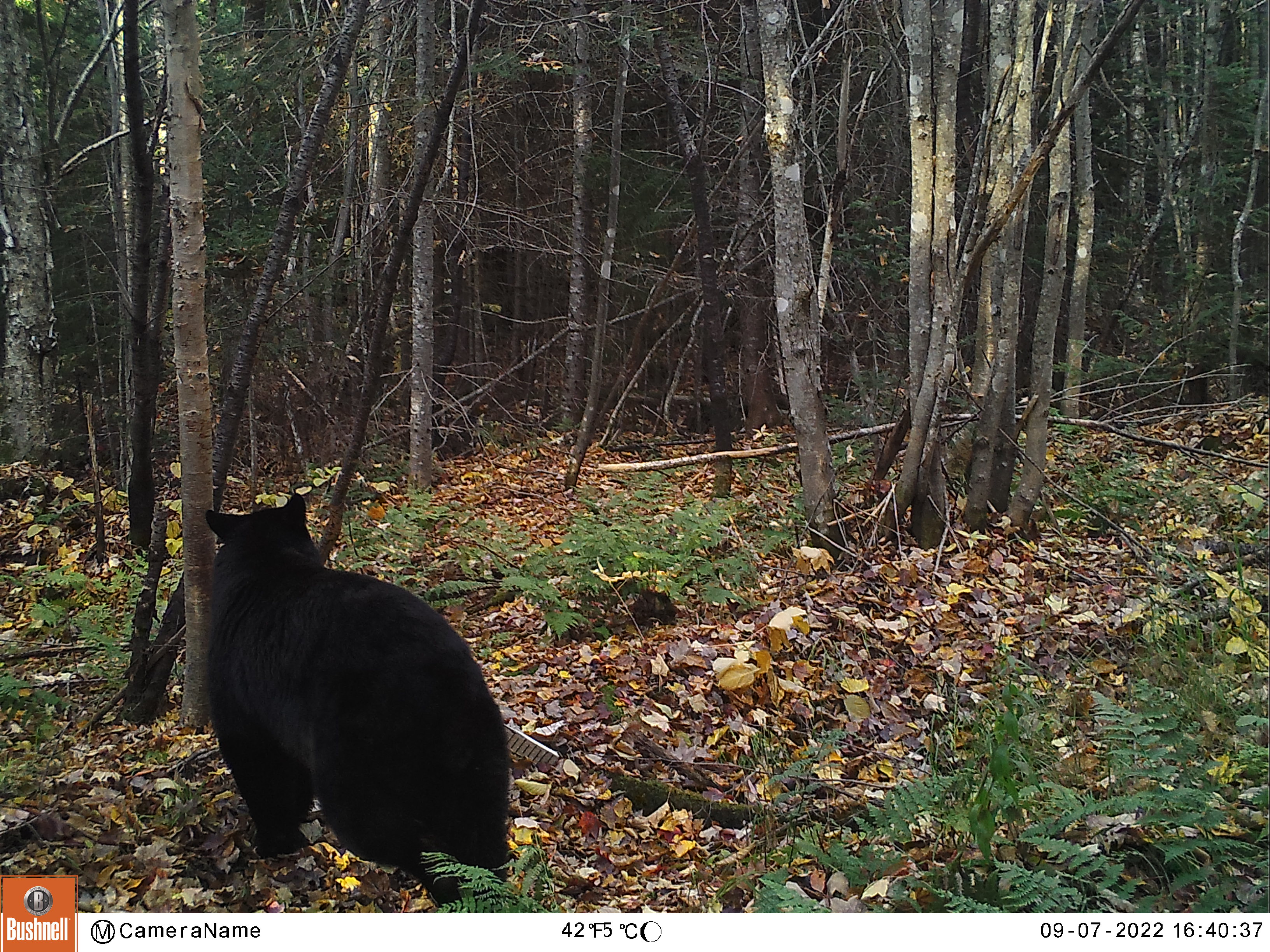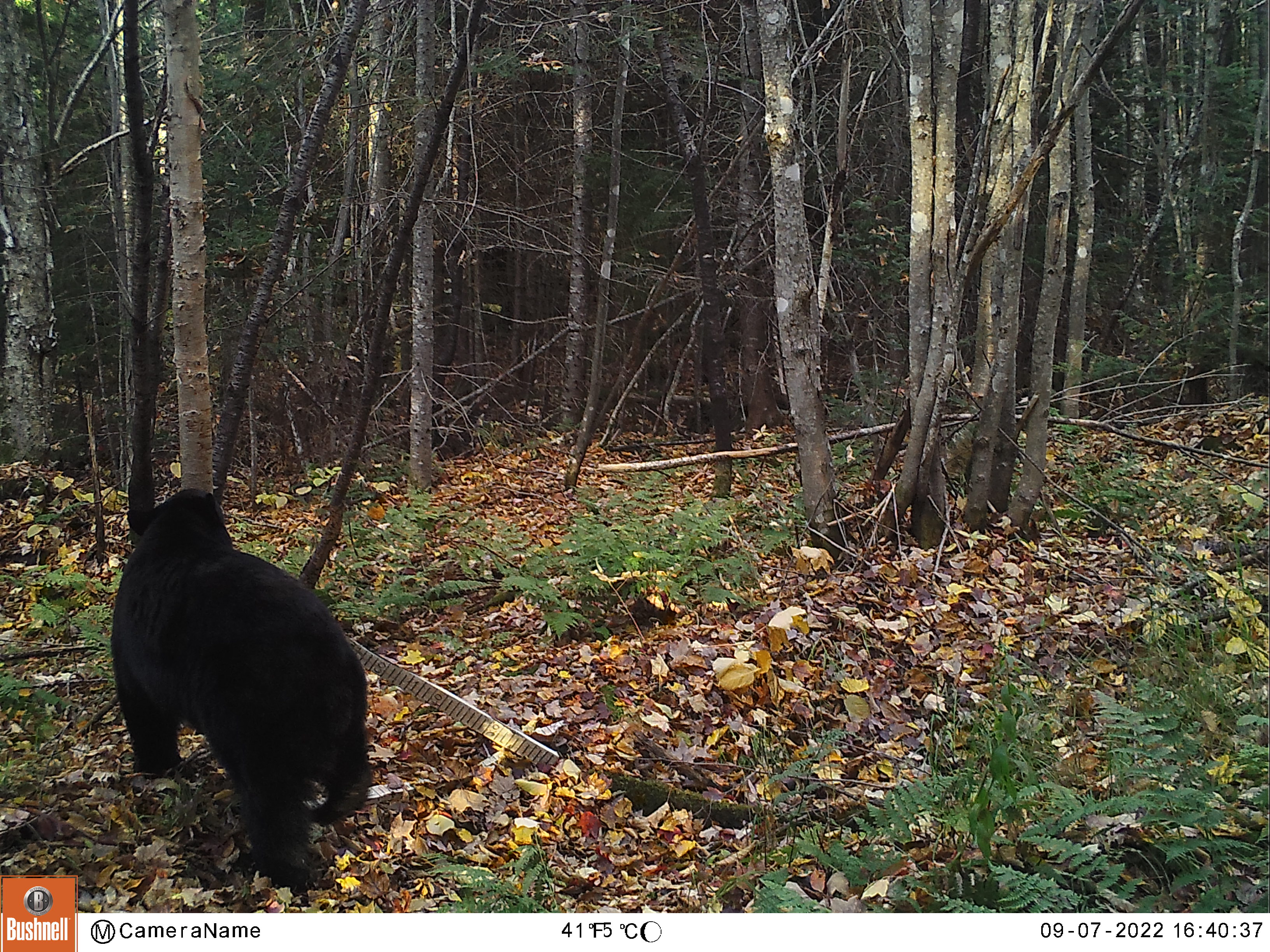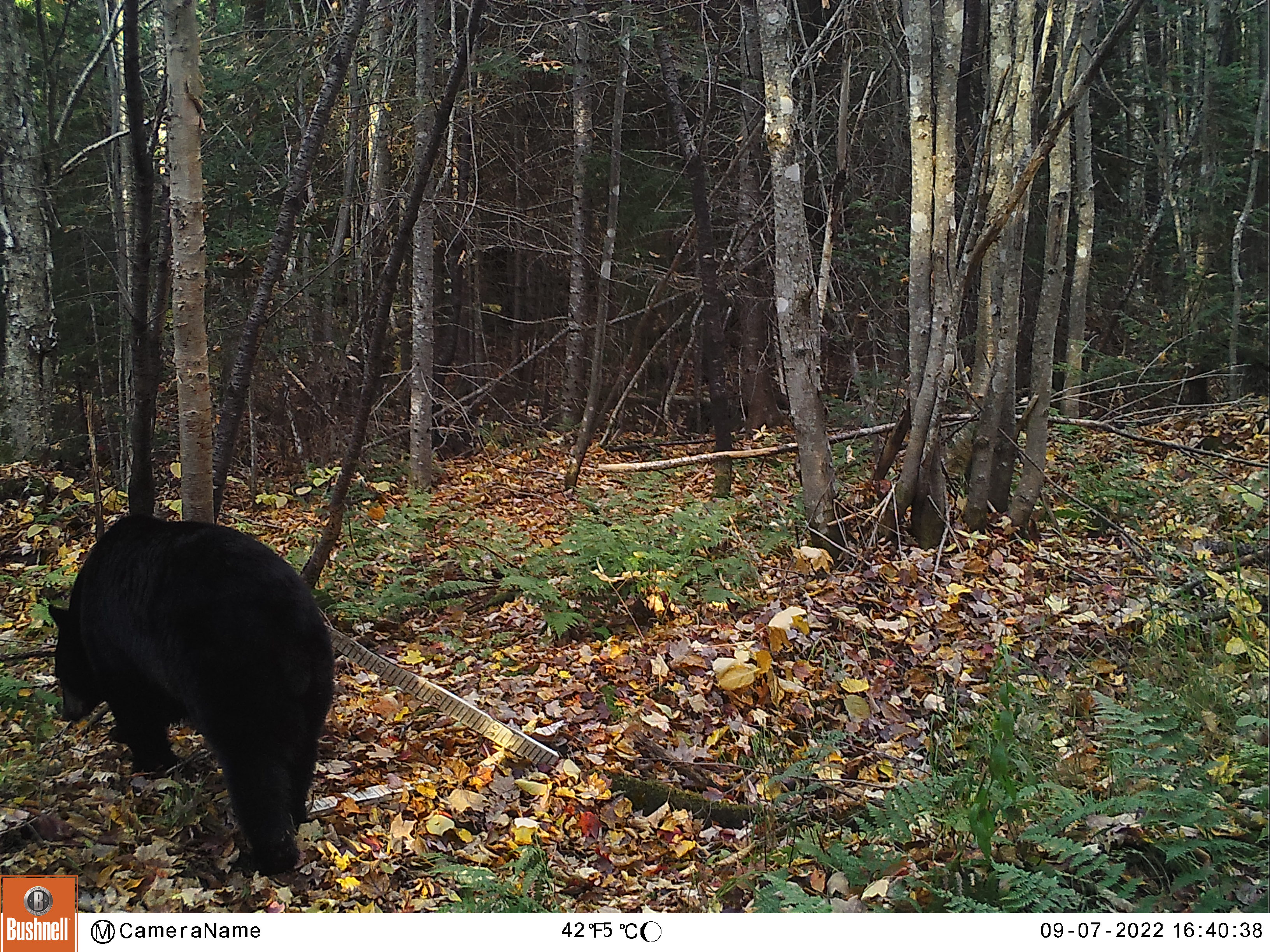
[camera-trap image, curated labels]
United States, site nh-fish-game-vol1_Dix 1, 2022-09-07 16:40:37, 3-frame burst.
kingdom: Animalia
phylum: Chordata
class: Mammalia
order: Carnivora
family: Ursidae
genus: Ursus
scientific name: Ursus americanus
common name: black bear